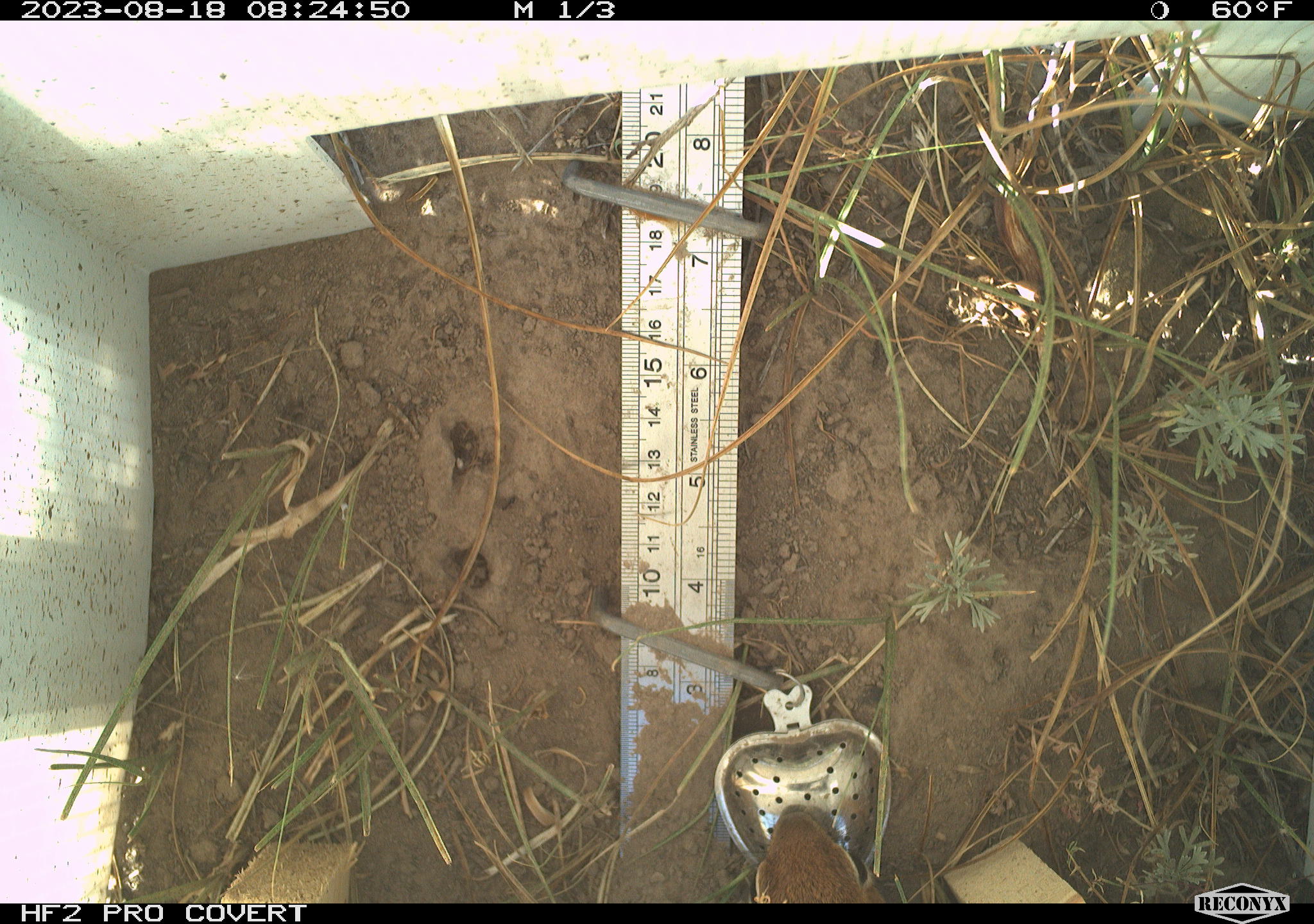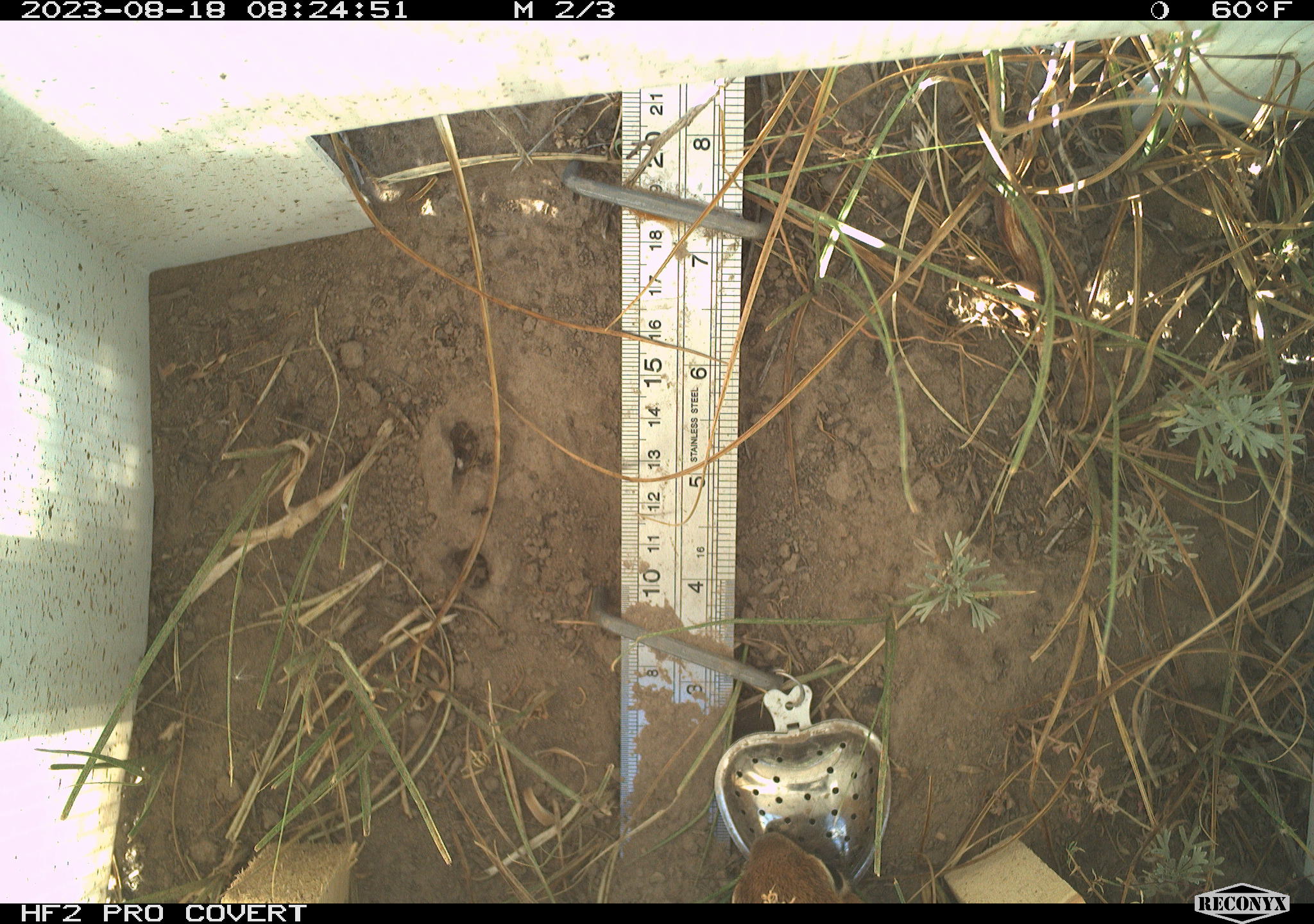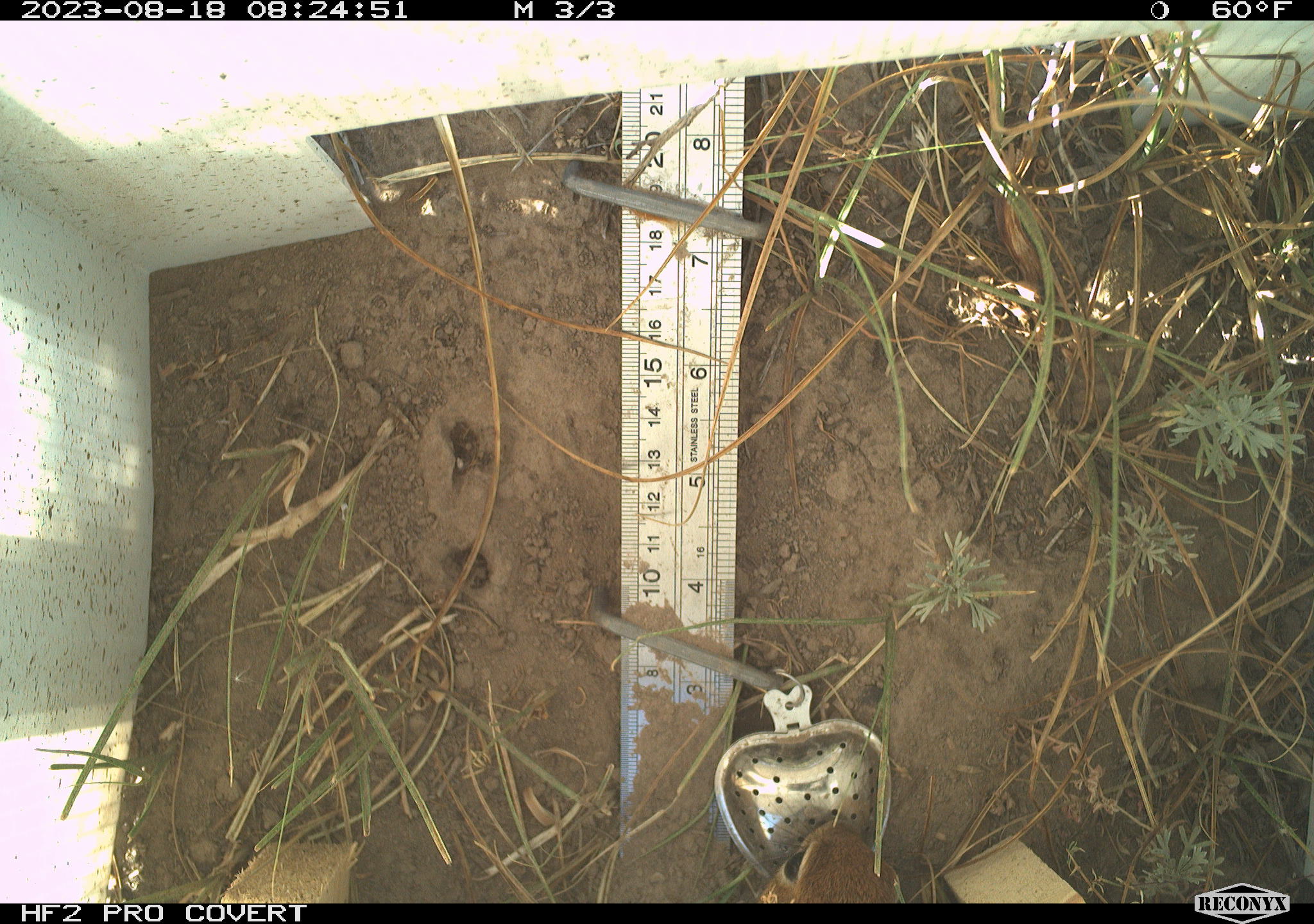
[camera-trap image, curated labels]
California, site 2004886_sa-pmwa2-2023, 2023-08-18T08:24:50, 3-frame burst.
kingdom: Animalia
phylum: Chordata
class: Mammalia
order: Rodentia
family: Sciuridae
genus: Callospermophilus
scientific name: Callospermophilus lateralis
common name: golden mantled ground squirrel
Golden mantled ground squirrel (Callospermophilus lateralis).